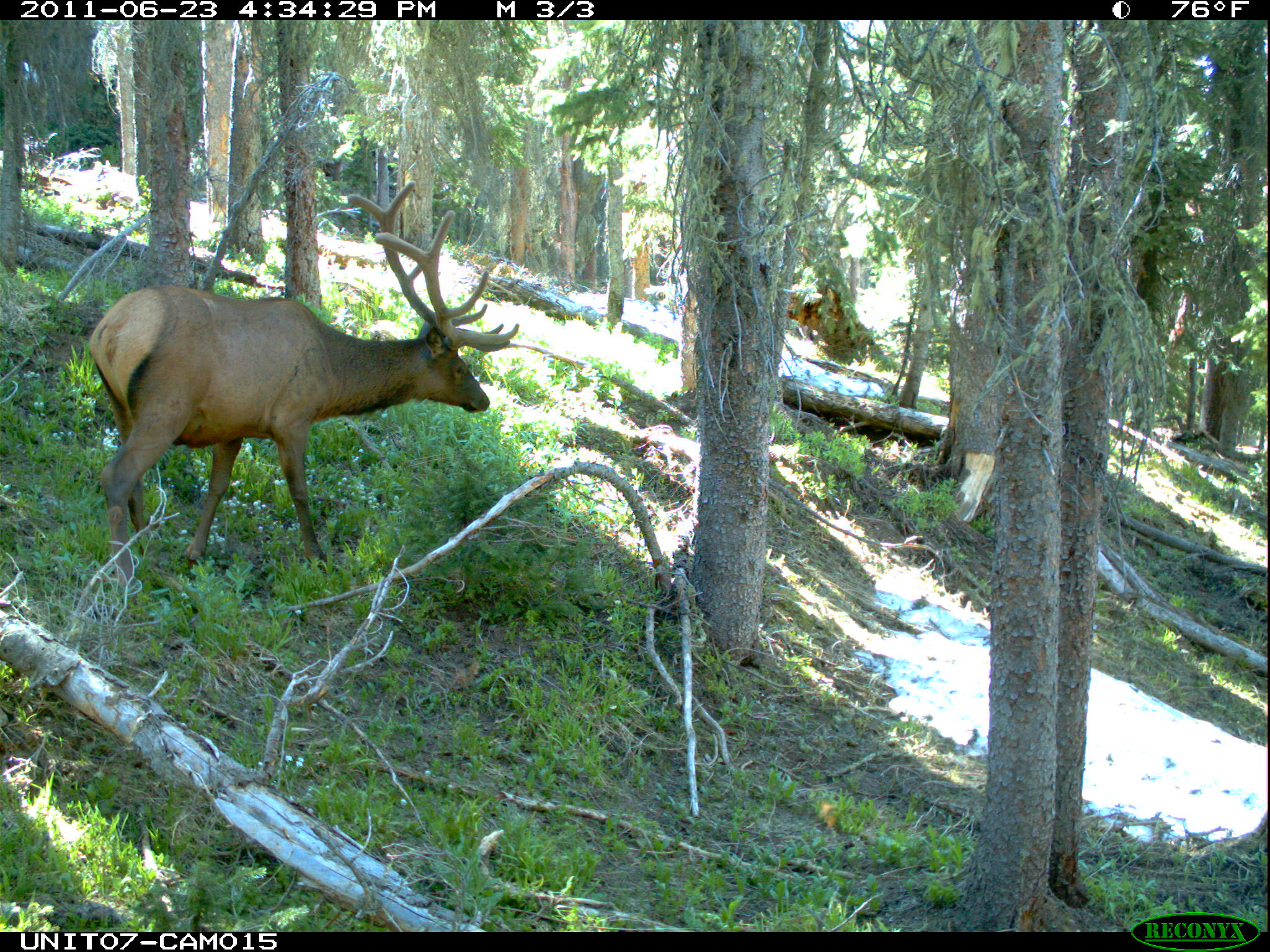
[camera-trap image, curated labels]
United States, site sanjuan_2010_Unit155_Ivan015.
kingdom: Animalia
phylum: Chordata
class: Mammalia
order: Artiodactyla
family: Cervidae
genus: Cervus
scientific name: Cervus elaphus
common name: red deer